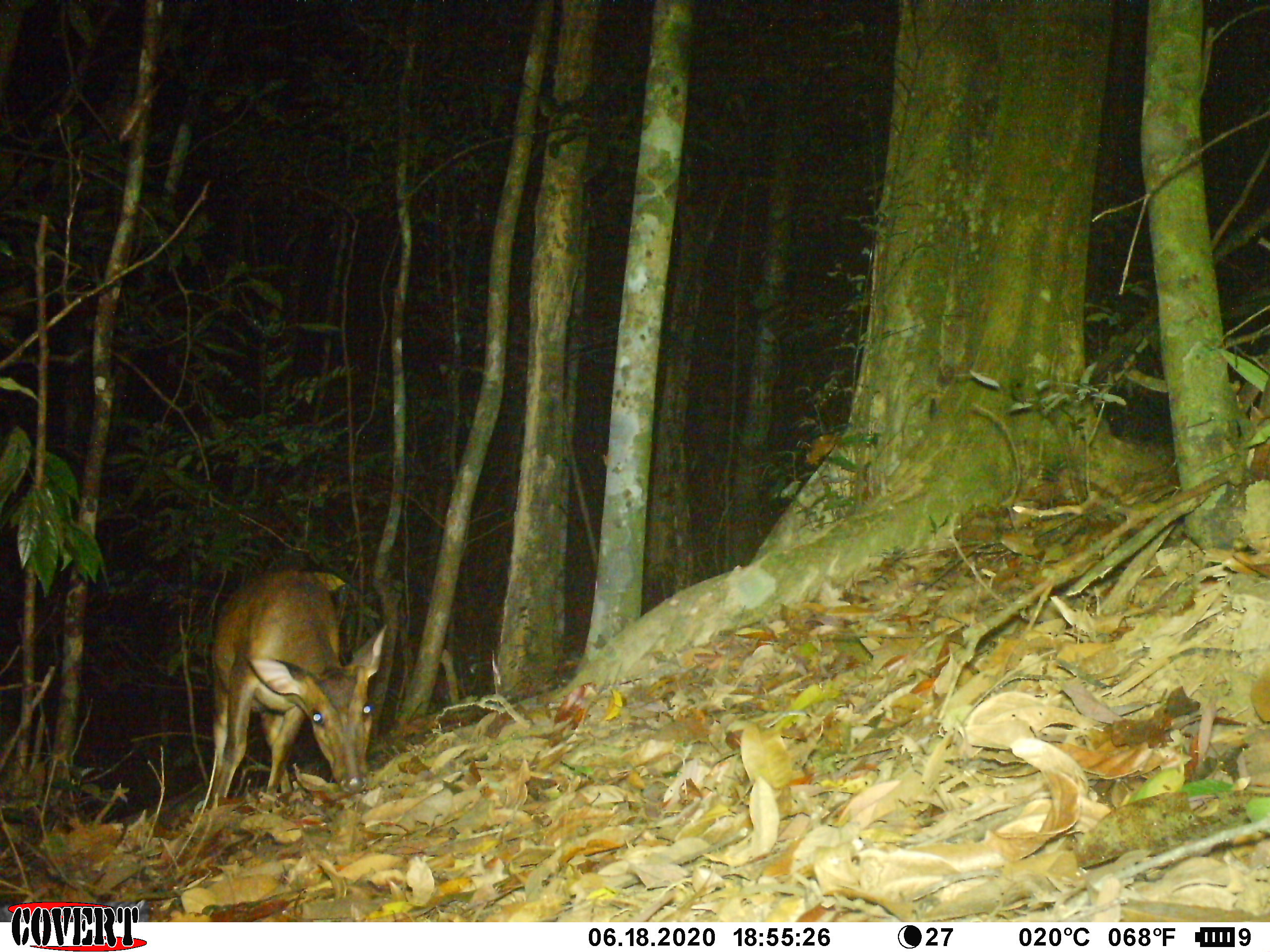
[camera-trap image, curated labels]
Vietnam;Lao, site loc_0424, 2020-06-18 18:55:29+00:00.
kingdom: Animalia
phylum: Chordata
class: Mammalia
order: Artiodactyla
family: Cervidae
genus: Muntiacus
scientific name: Muntiacus vuquangensis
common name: large-antlered muntjac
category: large antlered muntjac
Large antlered muntjac (large-antlered muntjac) (Muntiacus vuquangensis). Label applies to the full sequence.